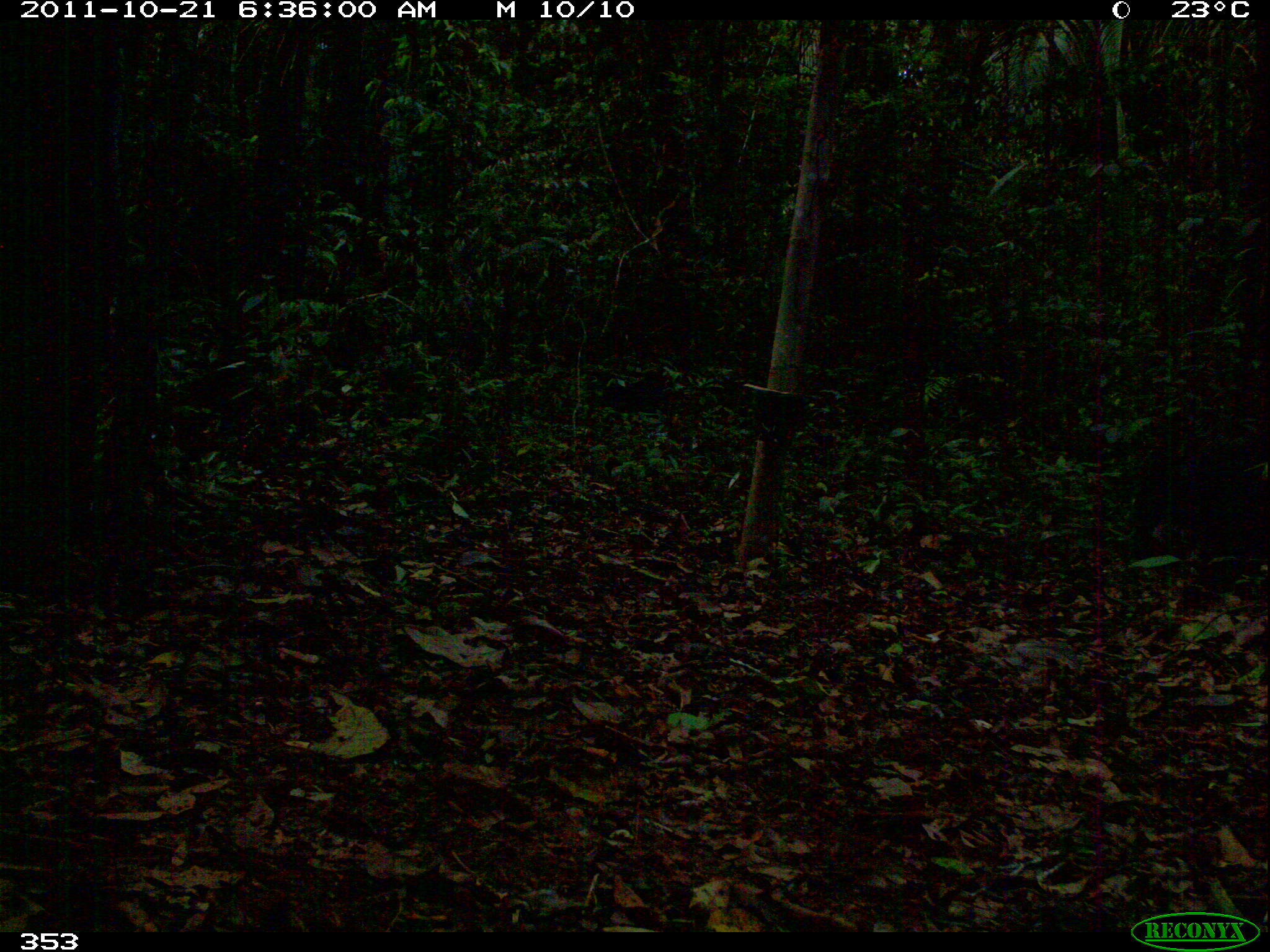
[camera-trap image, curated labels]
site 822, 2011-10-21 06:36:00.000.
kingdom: Animalia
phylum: Chordata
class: Mammalia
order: Artiodactyla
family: Tayassuidae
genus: Tayassu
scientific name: Tayassu pecari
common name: white-lipped peccary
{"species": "Tayassu pecari (white-lipped peccary)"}